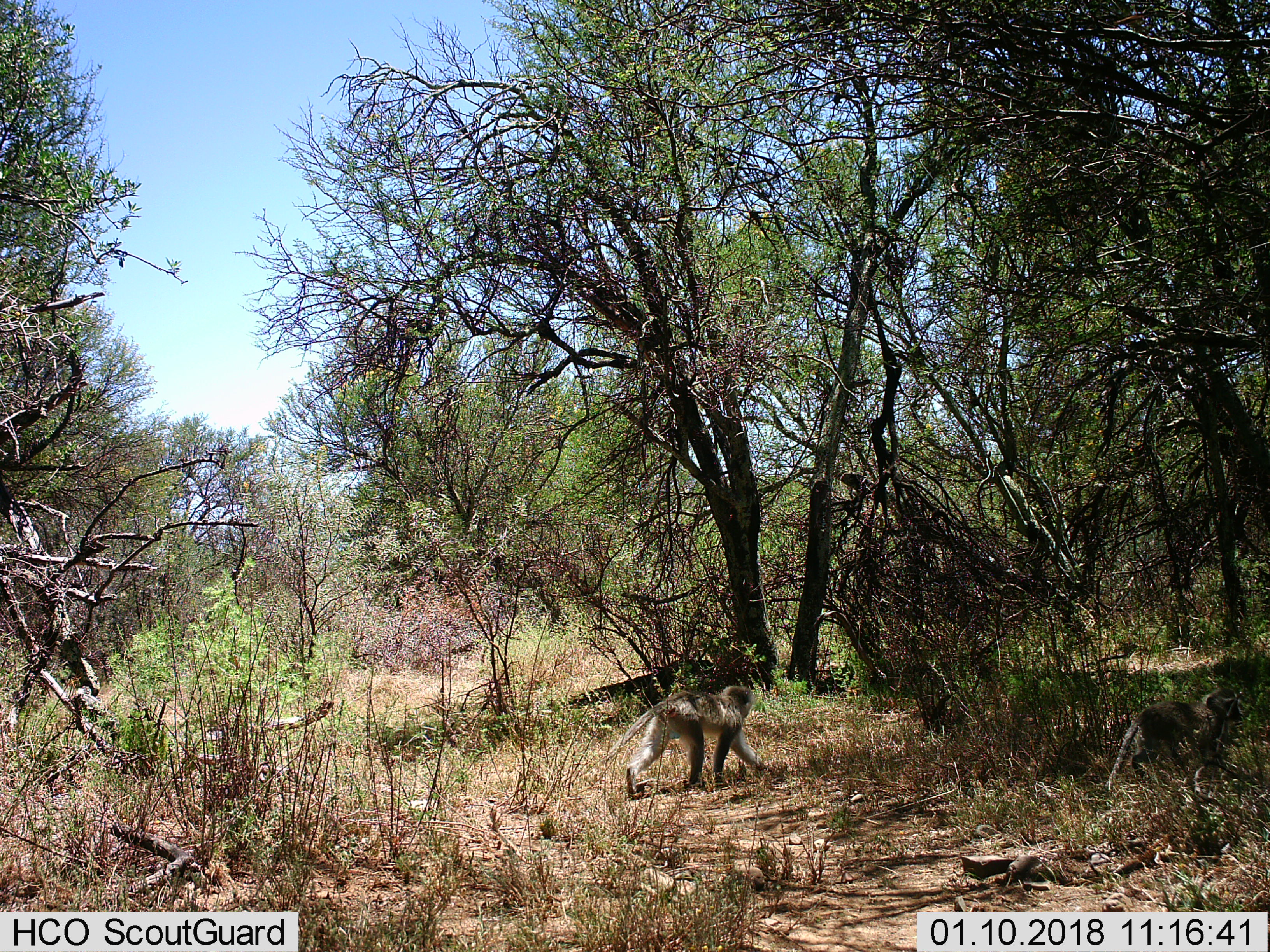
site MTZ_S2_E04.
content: unidentified animal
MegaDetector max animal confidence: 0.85